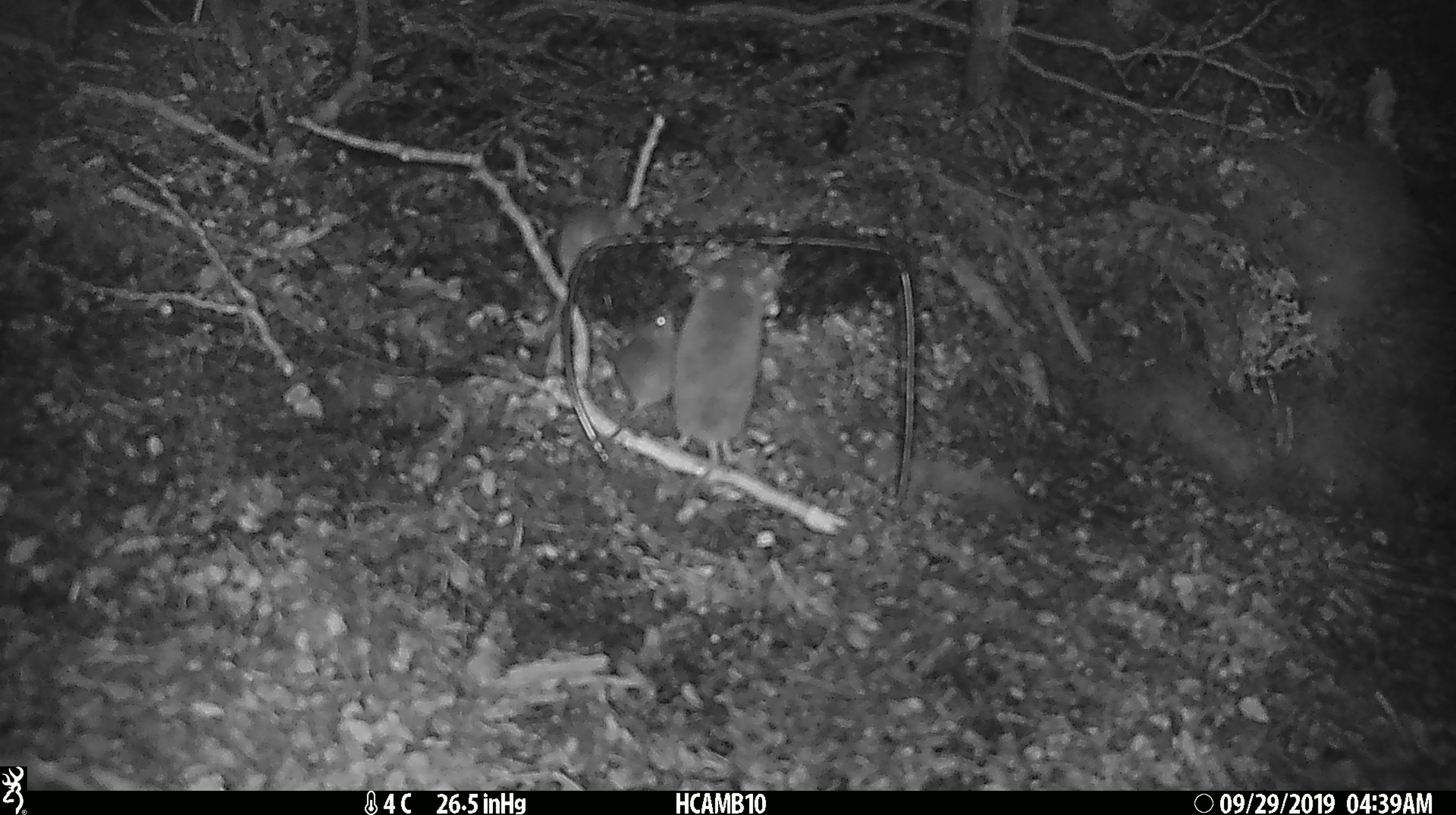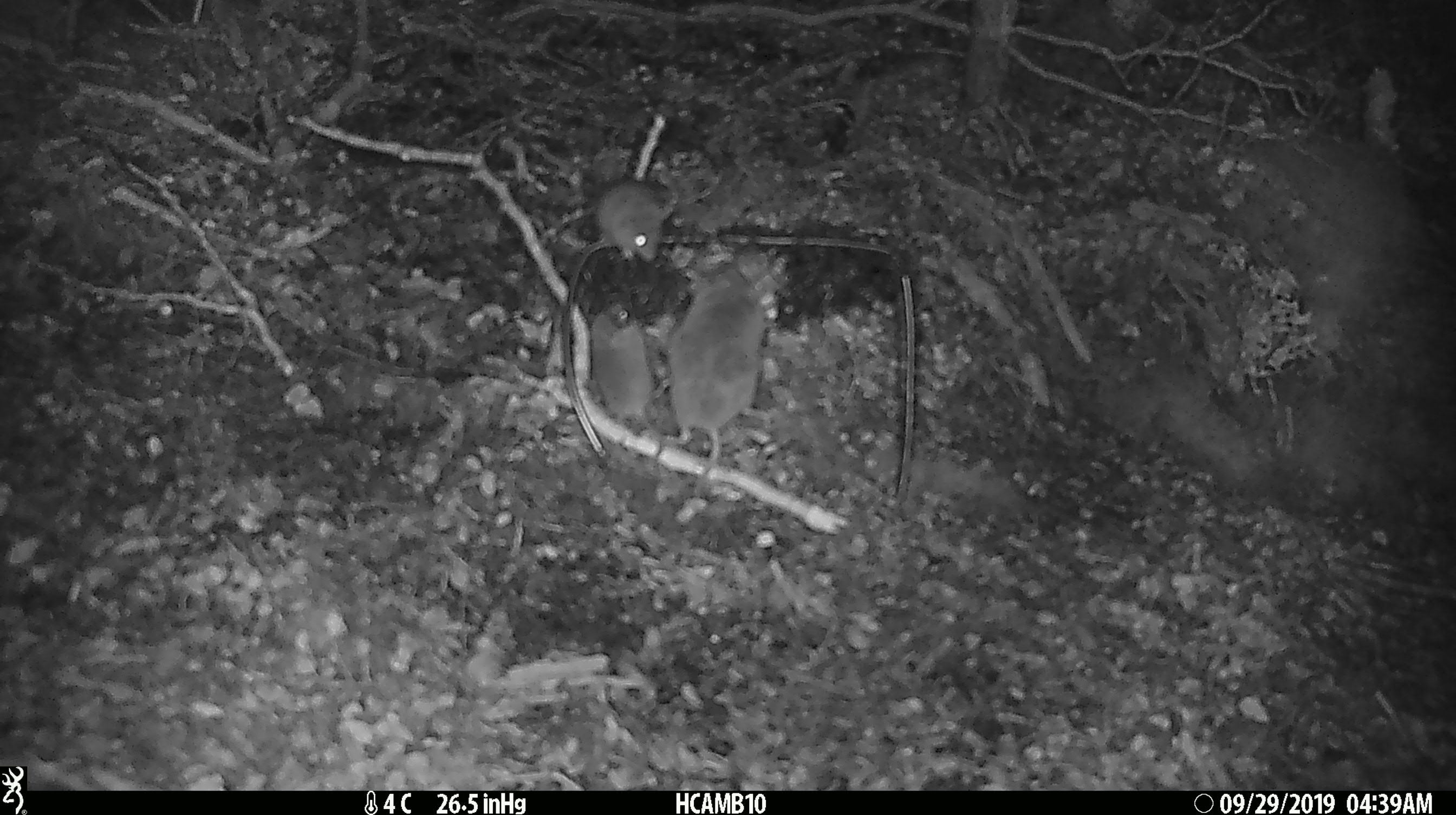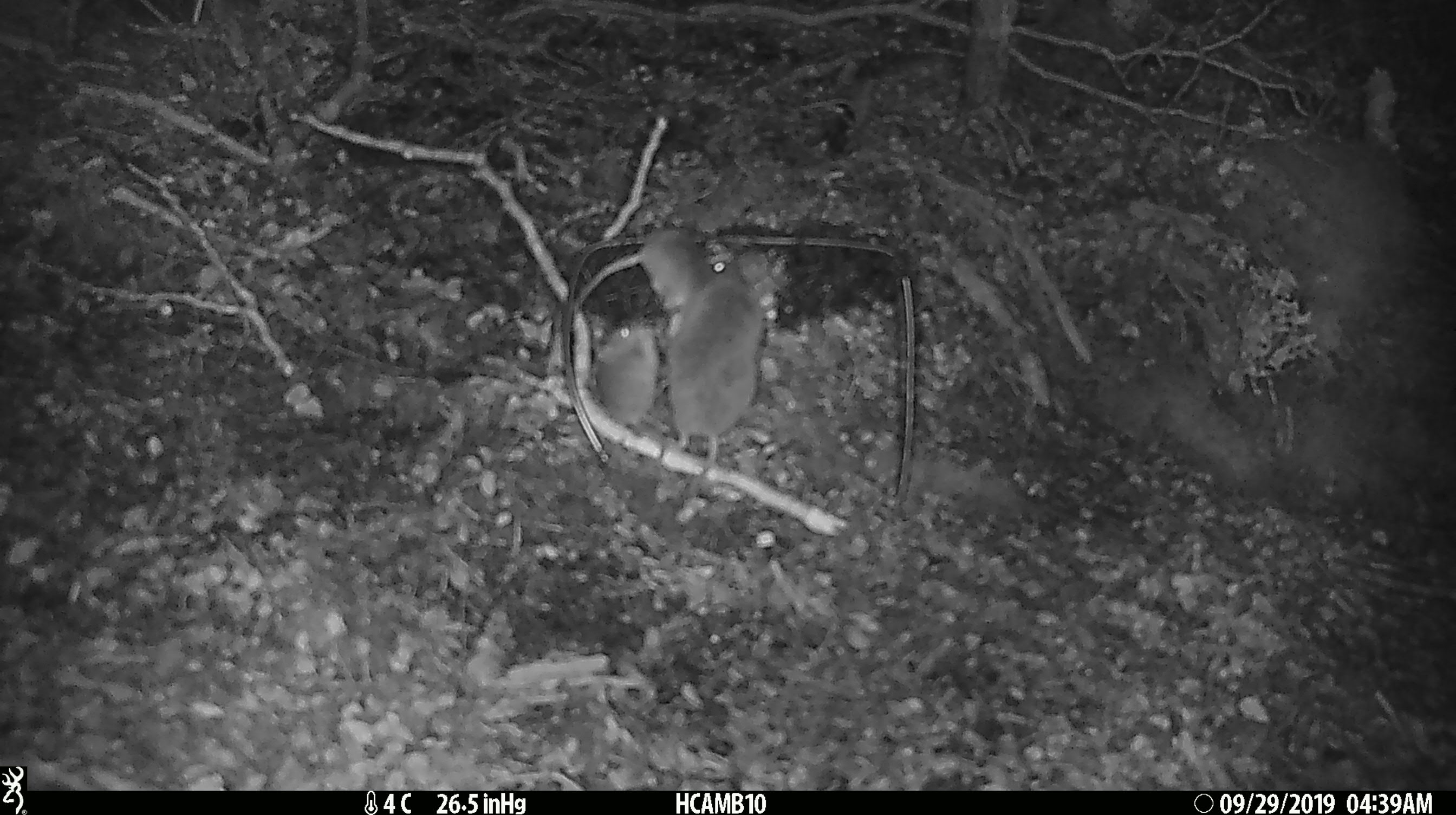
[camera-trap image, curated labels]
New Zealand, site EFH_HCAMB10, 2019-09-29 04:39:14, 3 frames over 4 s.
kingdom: Animalia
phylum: Chordata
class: Mammalia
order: Rodentia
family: Muridae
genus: Mus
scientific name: Mus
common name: mouse